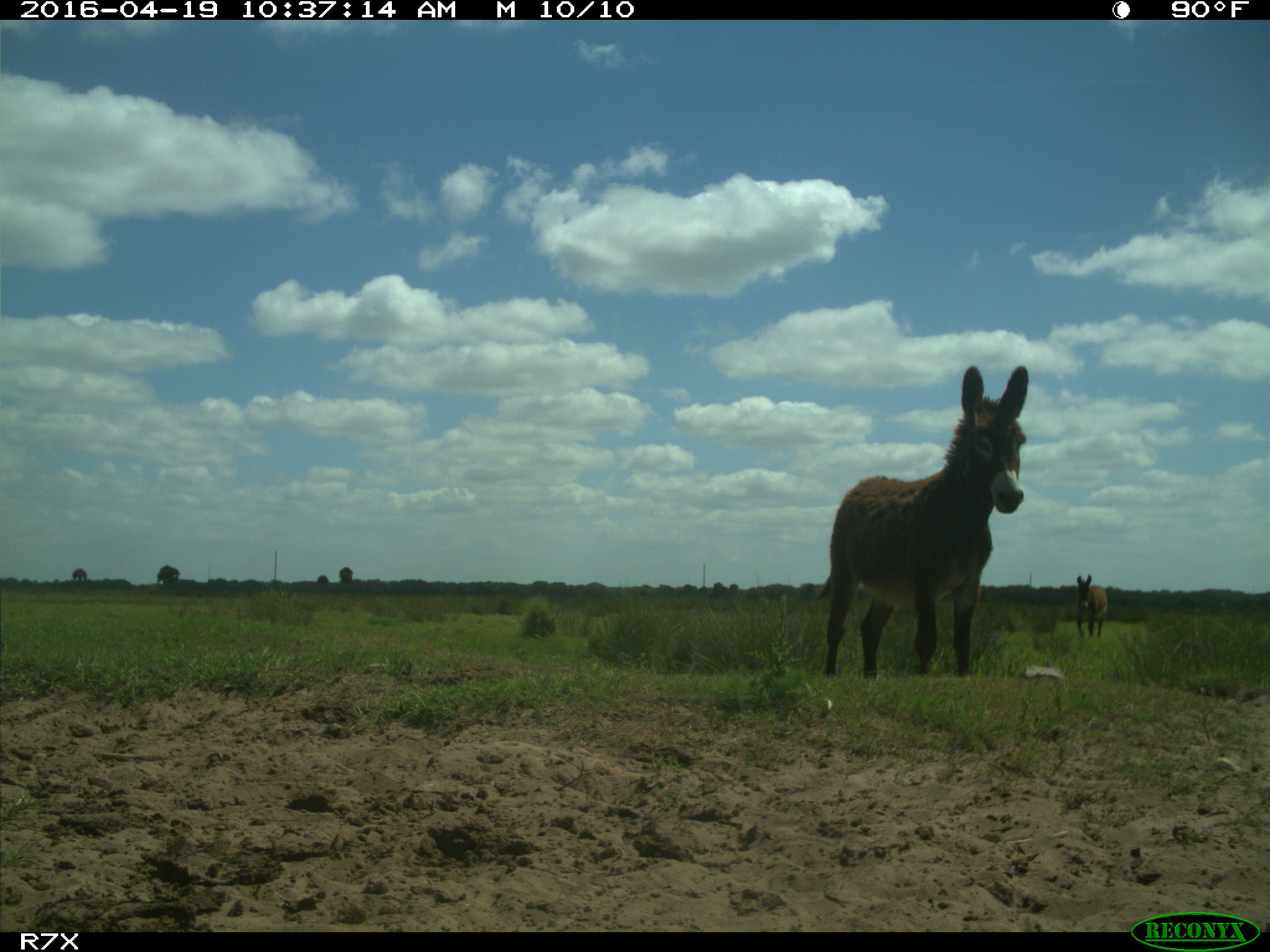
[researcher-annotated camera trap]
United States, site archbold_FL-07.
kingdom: Animalia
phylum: Chordata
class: Mammalia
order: Artiodactyla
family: Bovidae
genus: Bos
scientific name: Bos taurus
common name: domestic cow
Bos taurus (domestic cow).